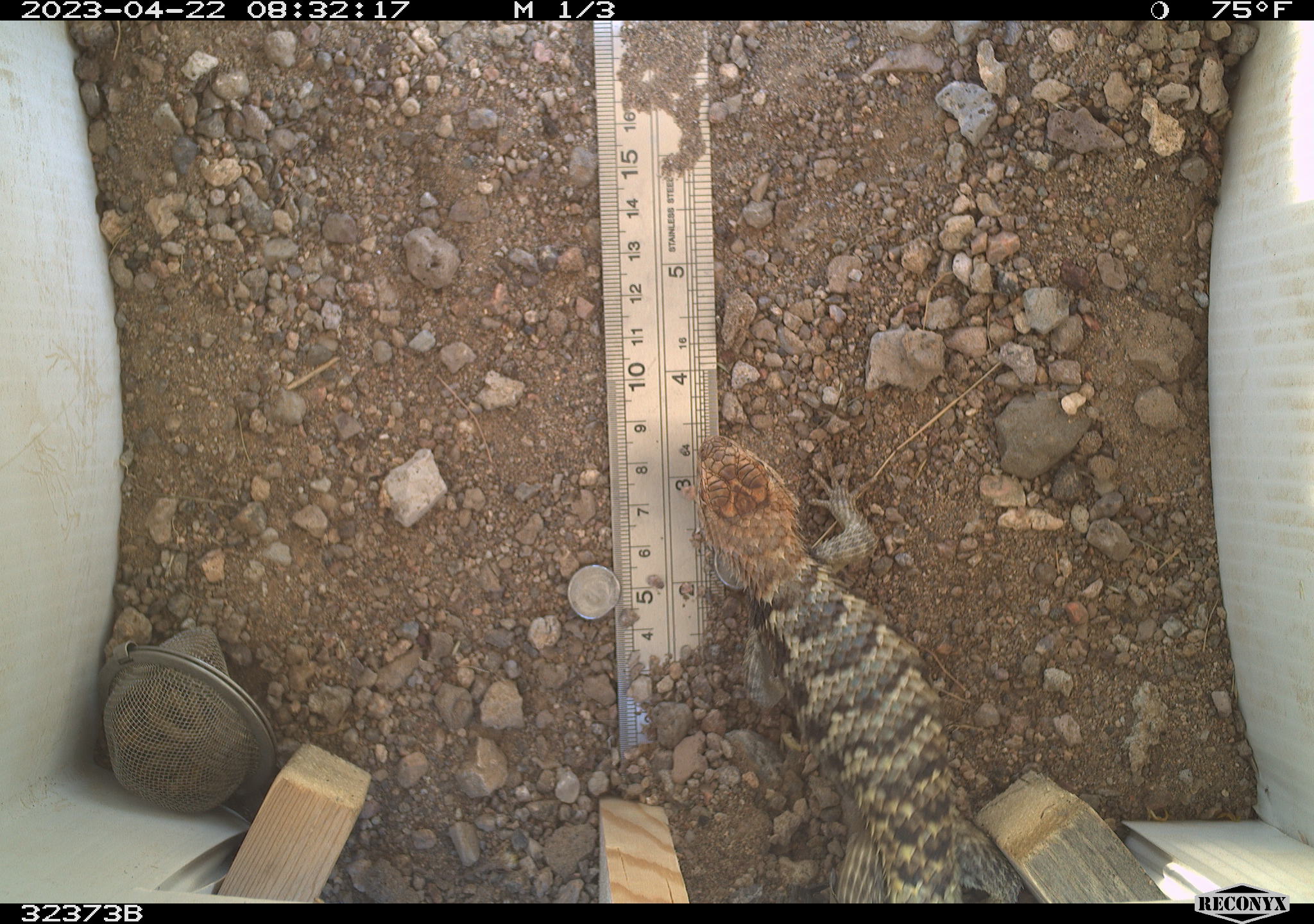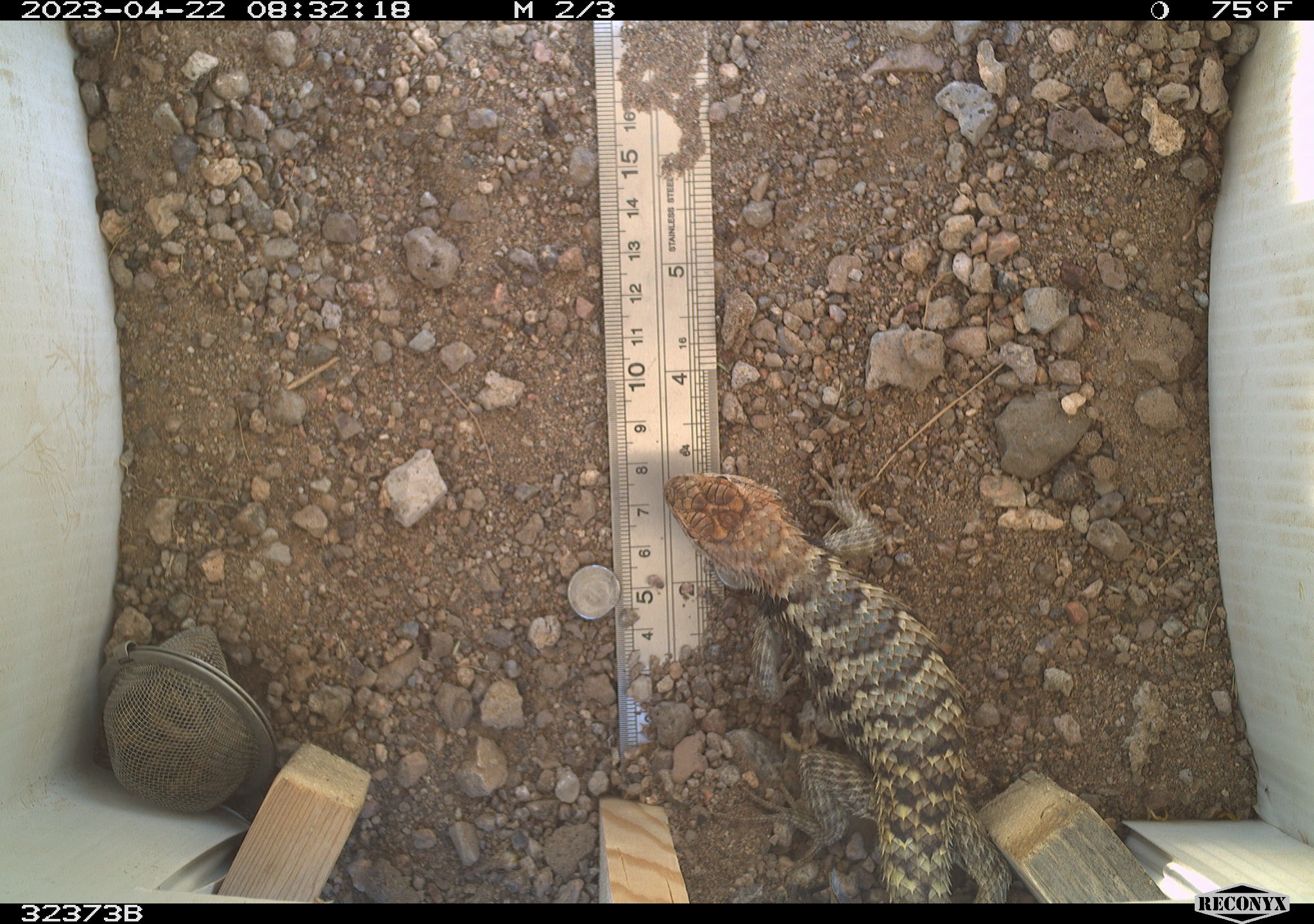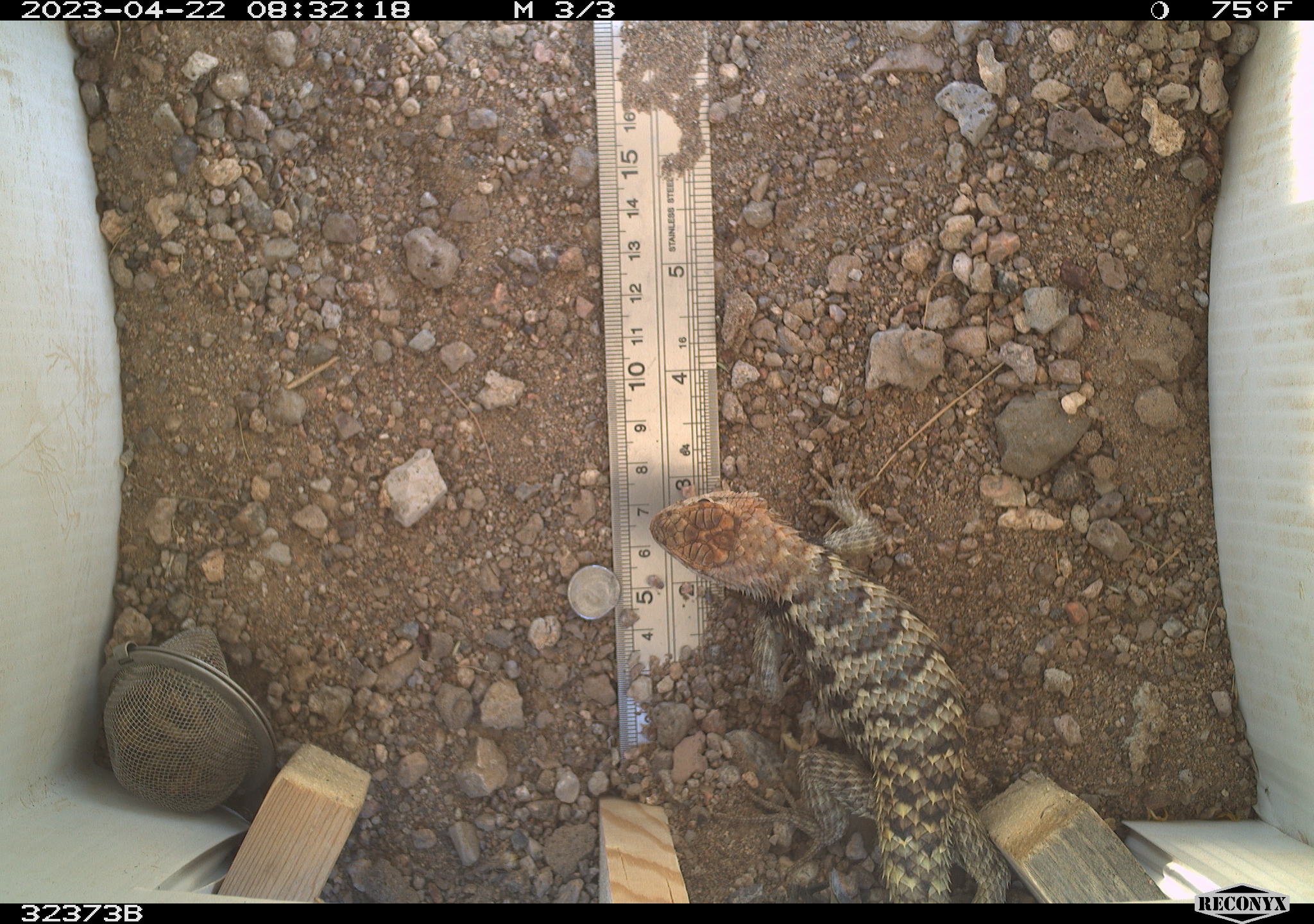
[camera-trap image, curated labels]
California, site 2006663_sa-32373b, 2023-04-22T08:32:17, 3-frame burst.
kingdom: Animalia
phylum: Chordata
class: Reptilia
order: Squamata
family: Phrynosomatidae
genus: Sceloporus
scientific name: Sceloporus uniformis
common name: yellow-backed spiny lizard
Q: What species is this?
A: Yellow-backed spiny lizard (Sceloporus uniformis).